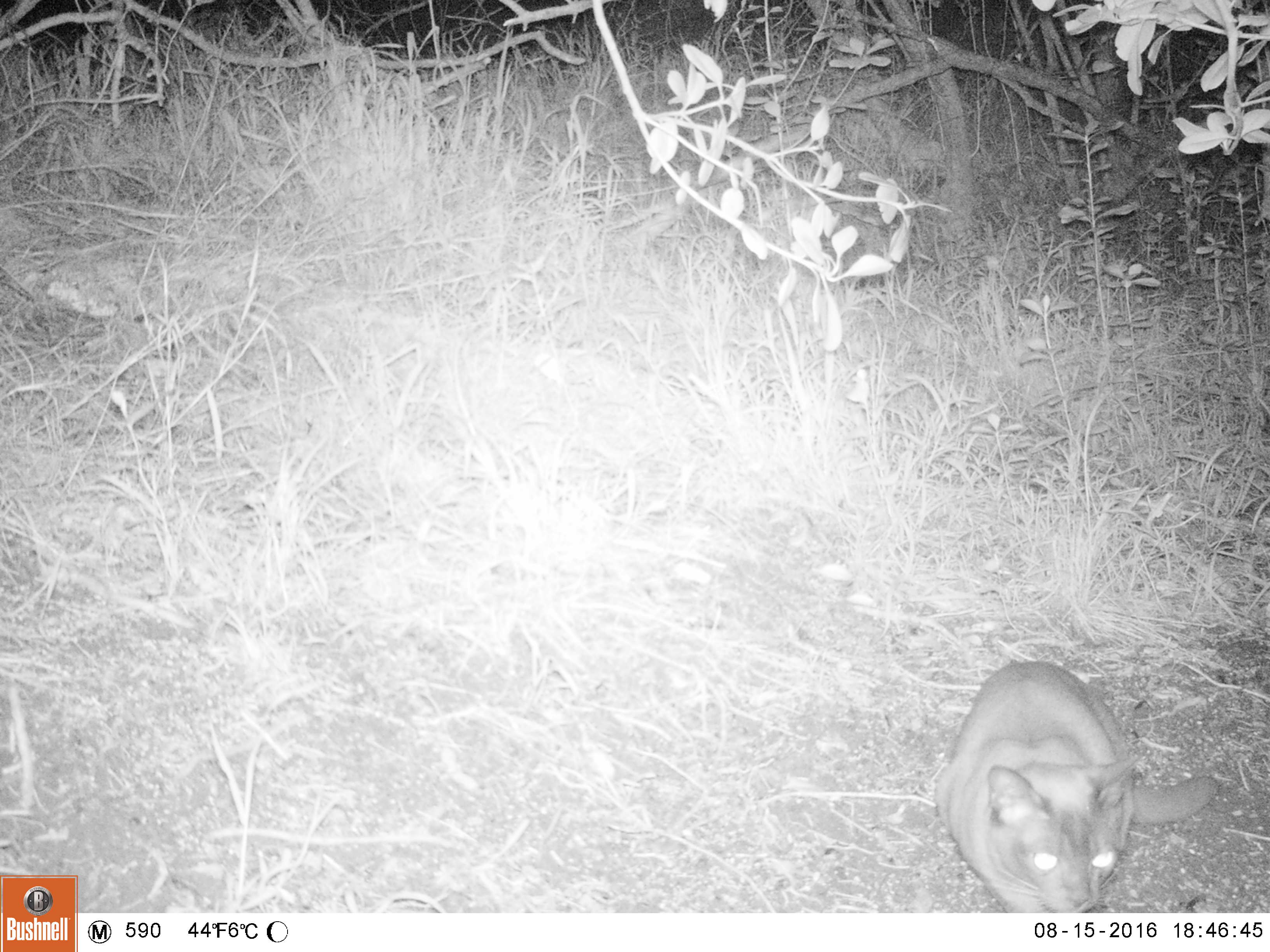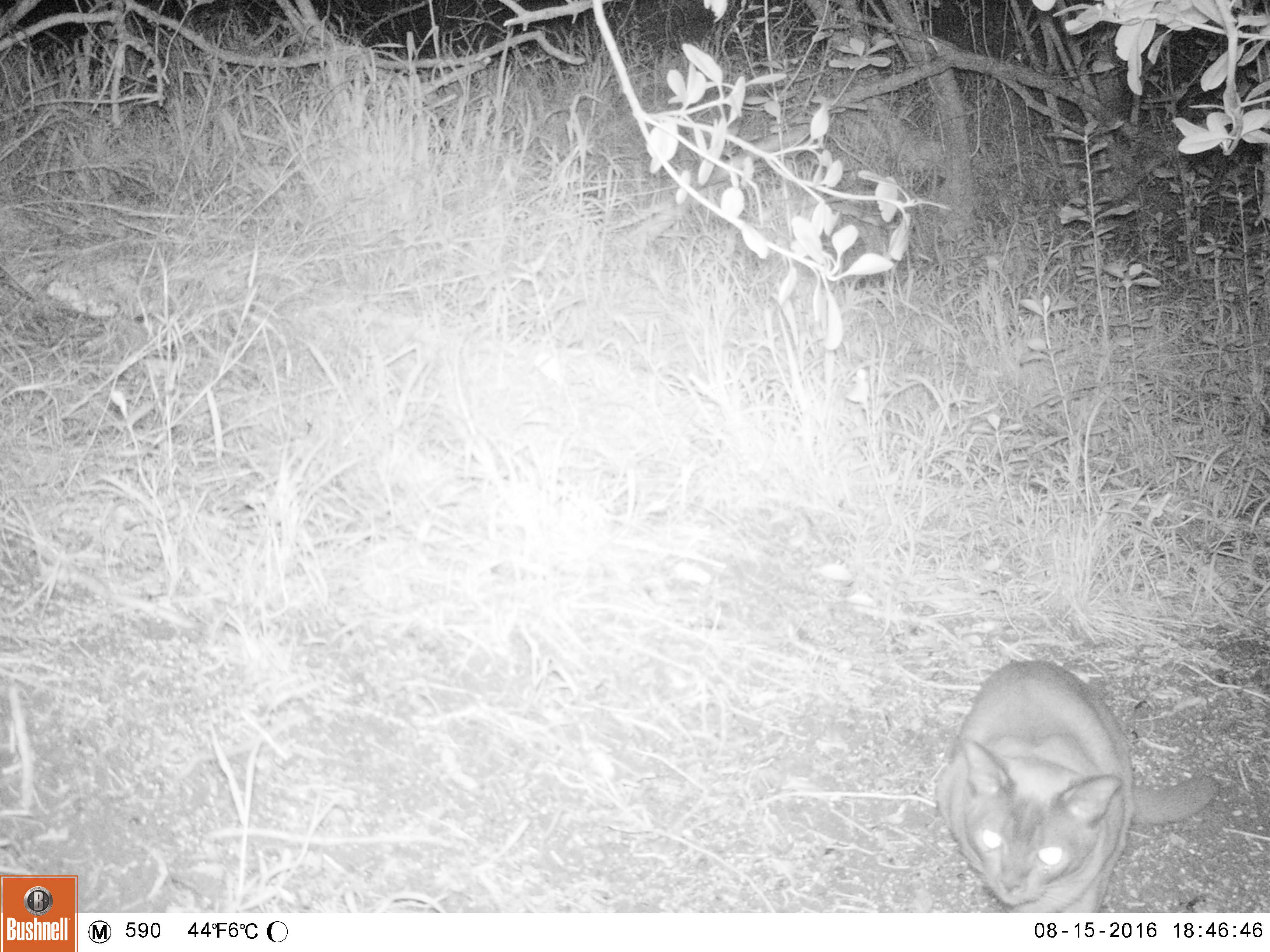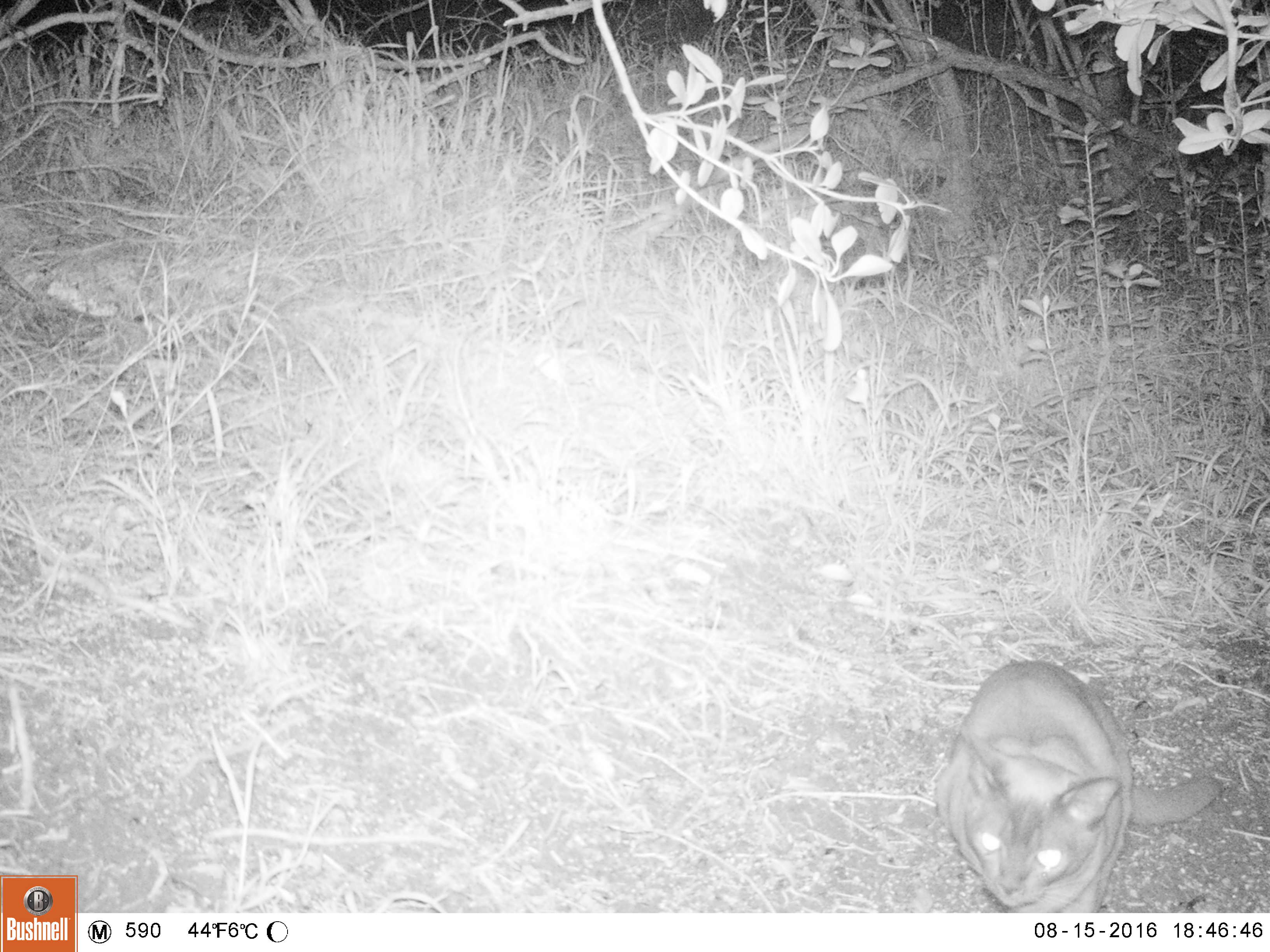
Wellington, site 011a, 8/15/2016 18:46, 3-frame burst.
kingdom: Animalia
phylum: Chordata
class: Mammalia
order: Carnivora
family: Felidae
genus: Felis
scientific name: Felis catus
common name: cat